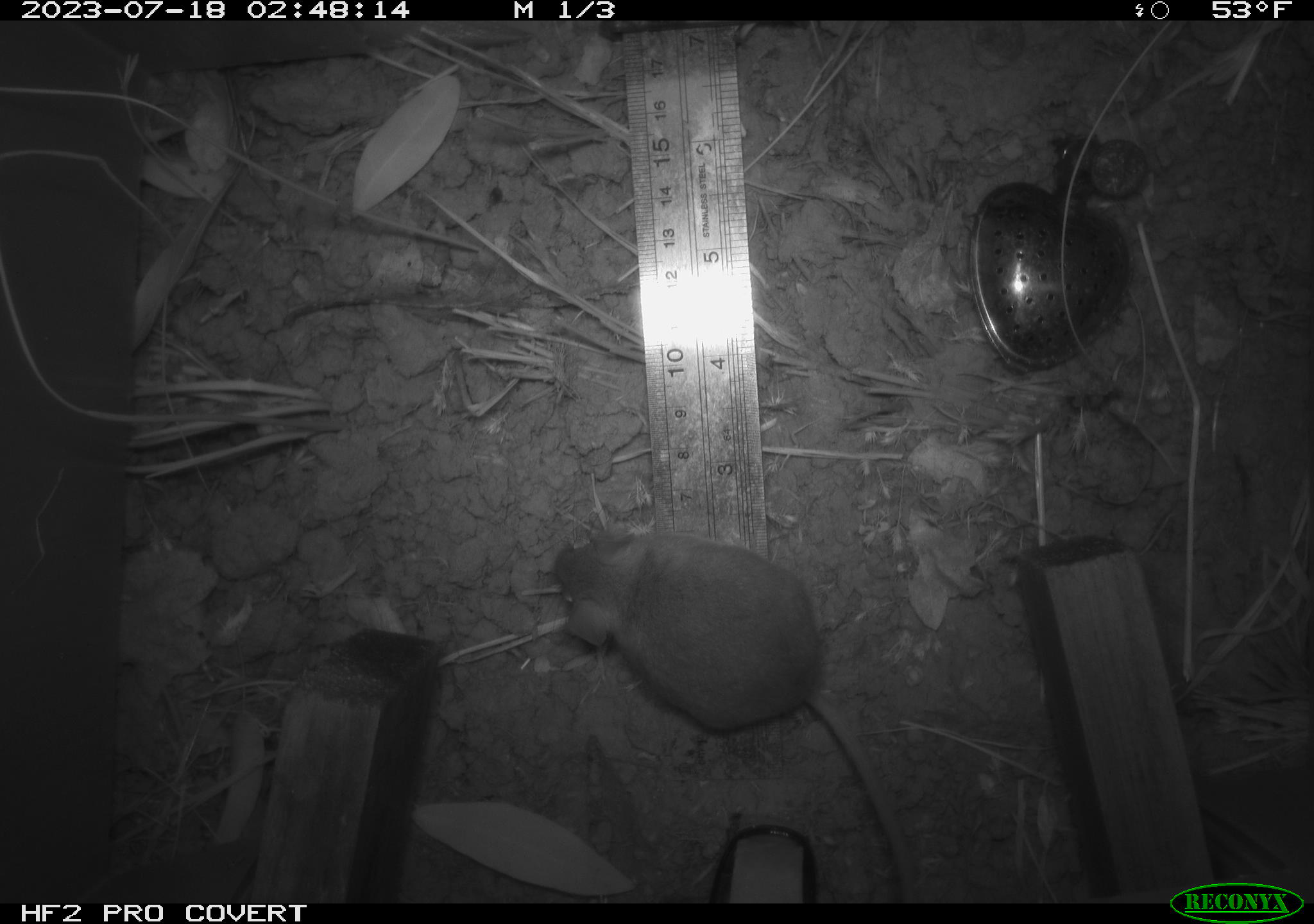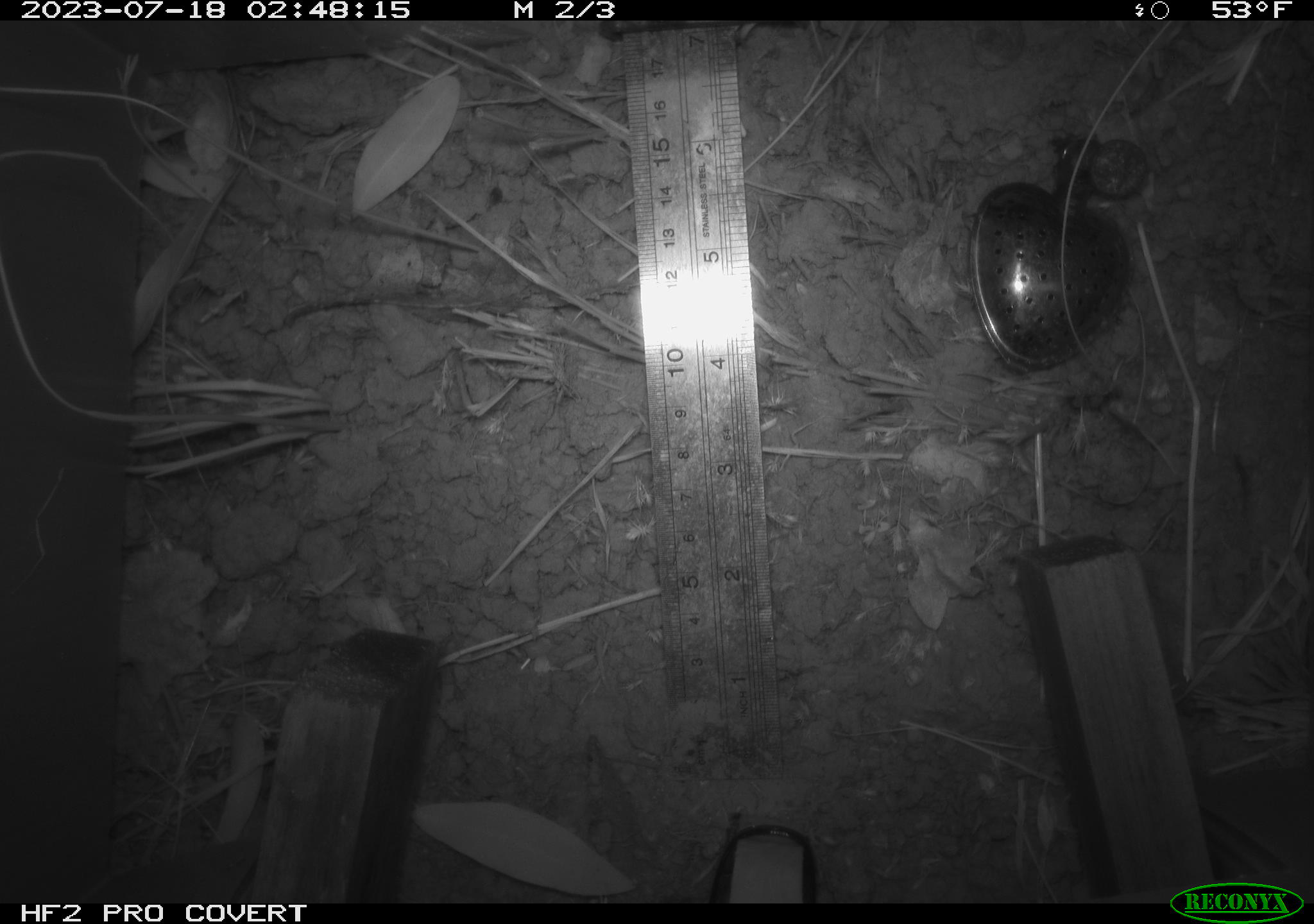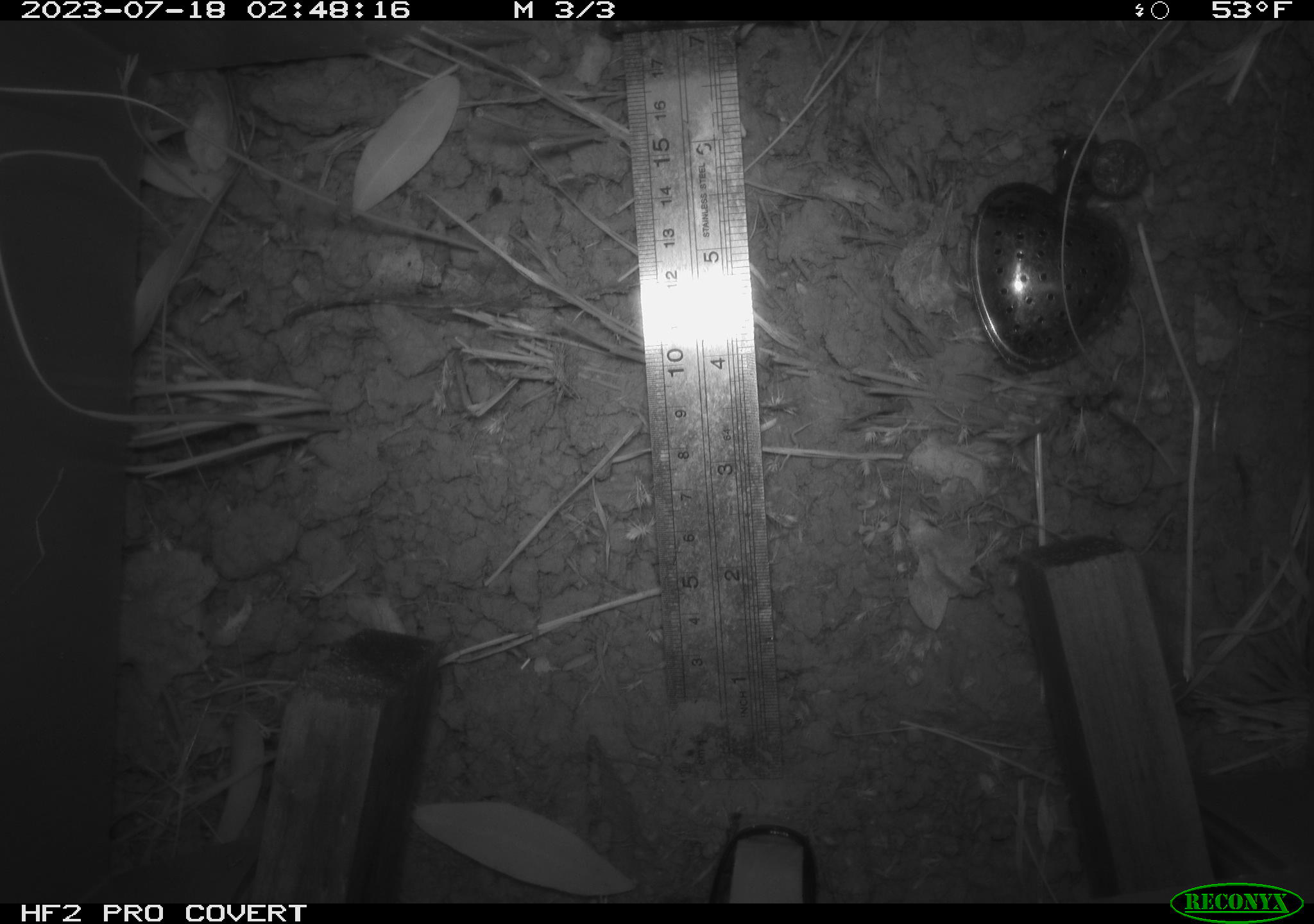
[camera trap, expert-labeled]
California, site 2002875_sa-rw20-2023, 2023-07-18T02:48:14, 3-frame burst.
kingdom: Animalia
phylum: Chordata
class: Mammalia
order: Rodentia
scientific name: Rodentia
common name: mouse species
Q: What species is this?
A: Mouse species (Rodentia).